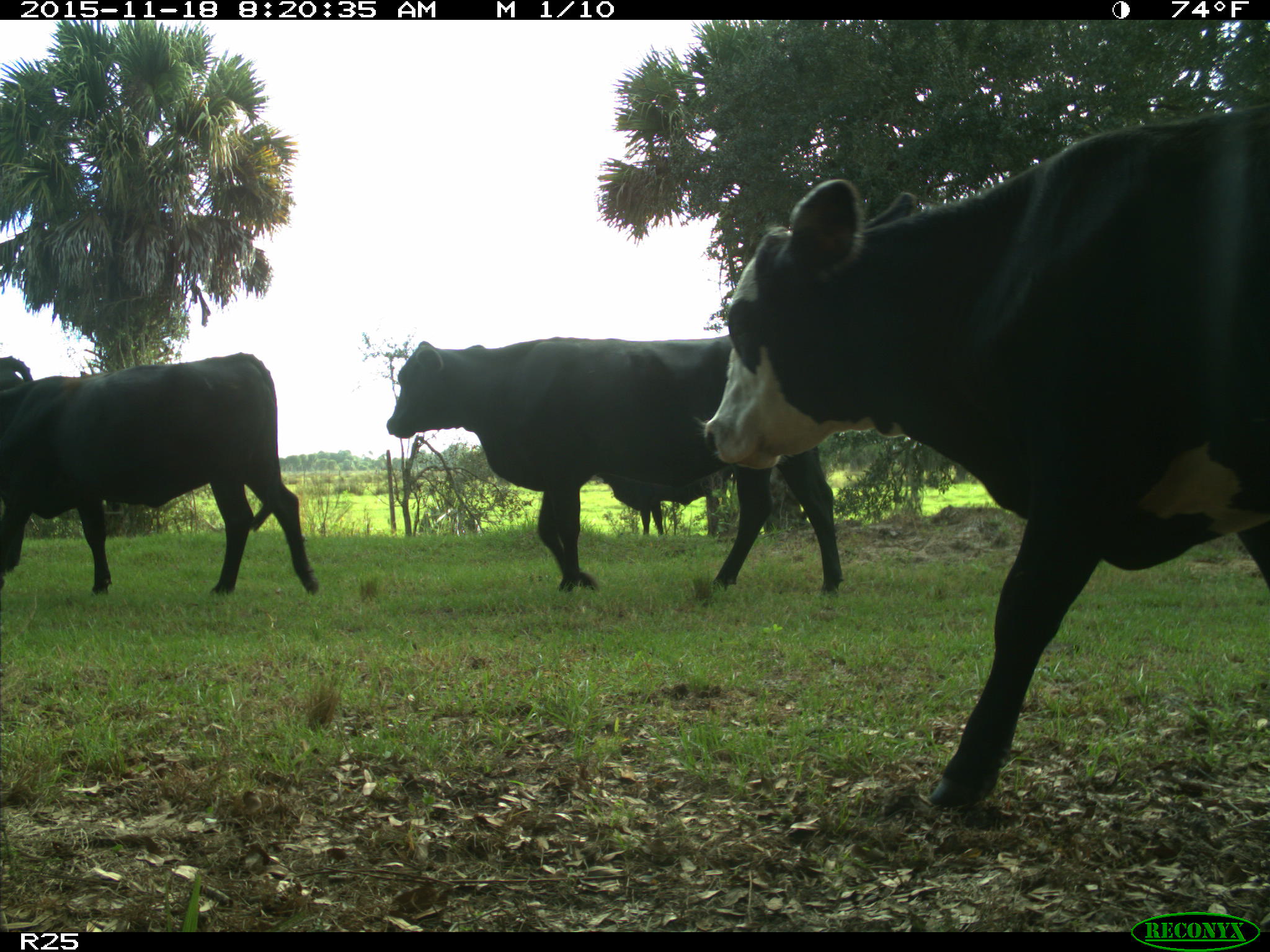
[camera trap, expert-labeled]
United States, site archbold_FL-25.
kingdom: Animalia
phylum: Chordata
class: Mammalia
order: Artiodactyla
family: Bovidae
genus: Bos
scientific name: Bos taurus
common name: domestic cow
Bos taurus (domestic cow).